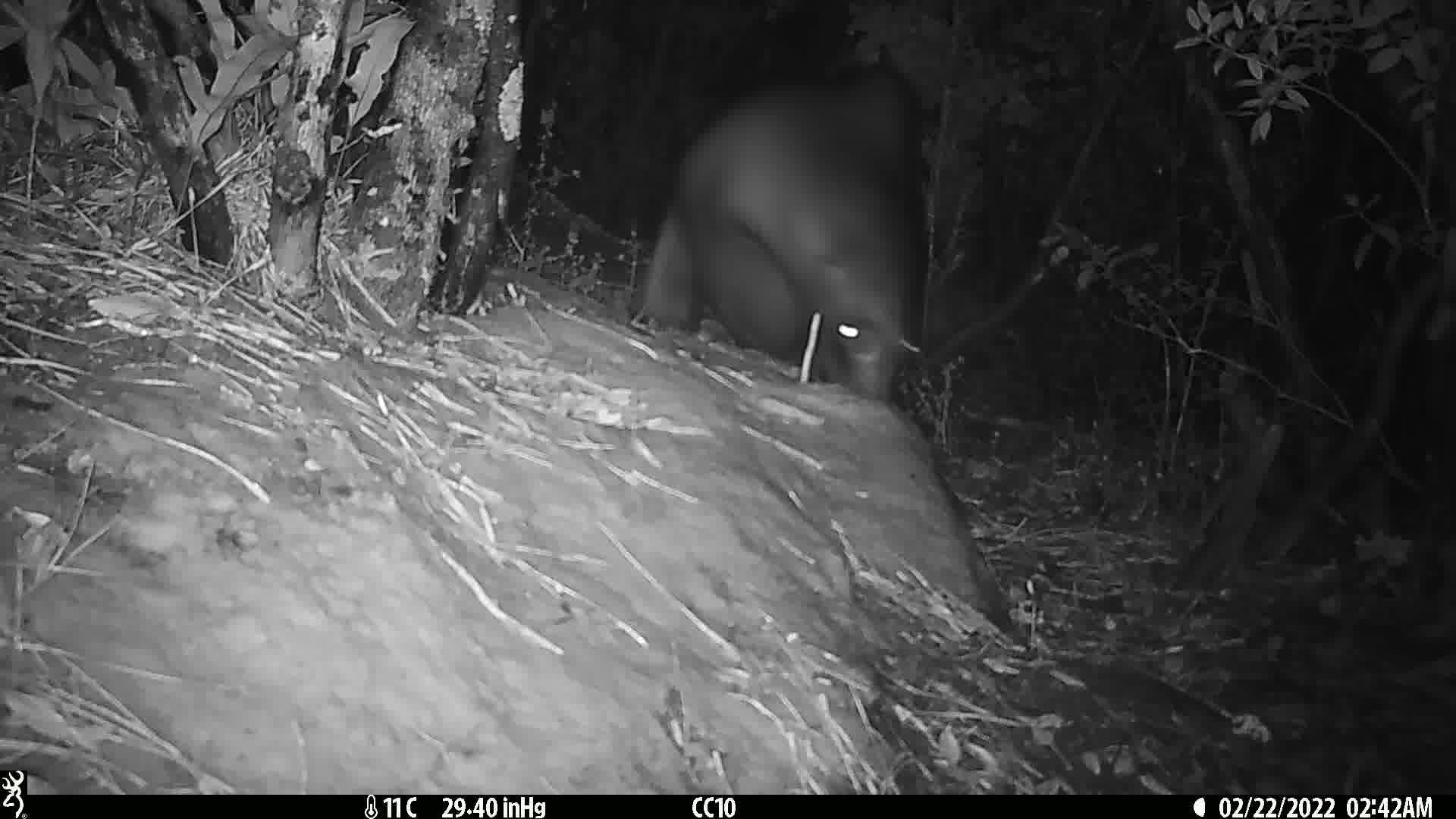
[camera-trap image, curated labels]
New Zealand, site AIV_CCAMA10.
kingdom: Animalia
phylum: Chordata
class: Mammalia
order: Carnivora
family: Otariidae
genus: Phocarctos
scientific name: Phocarctos hookeri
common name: new zealand sea lion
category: sealion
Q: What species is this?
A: Sealion (new zealand sea lion) (Phocarctos hookeri).